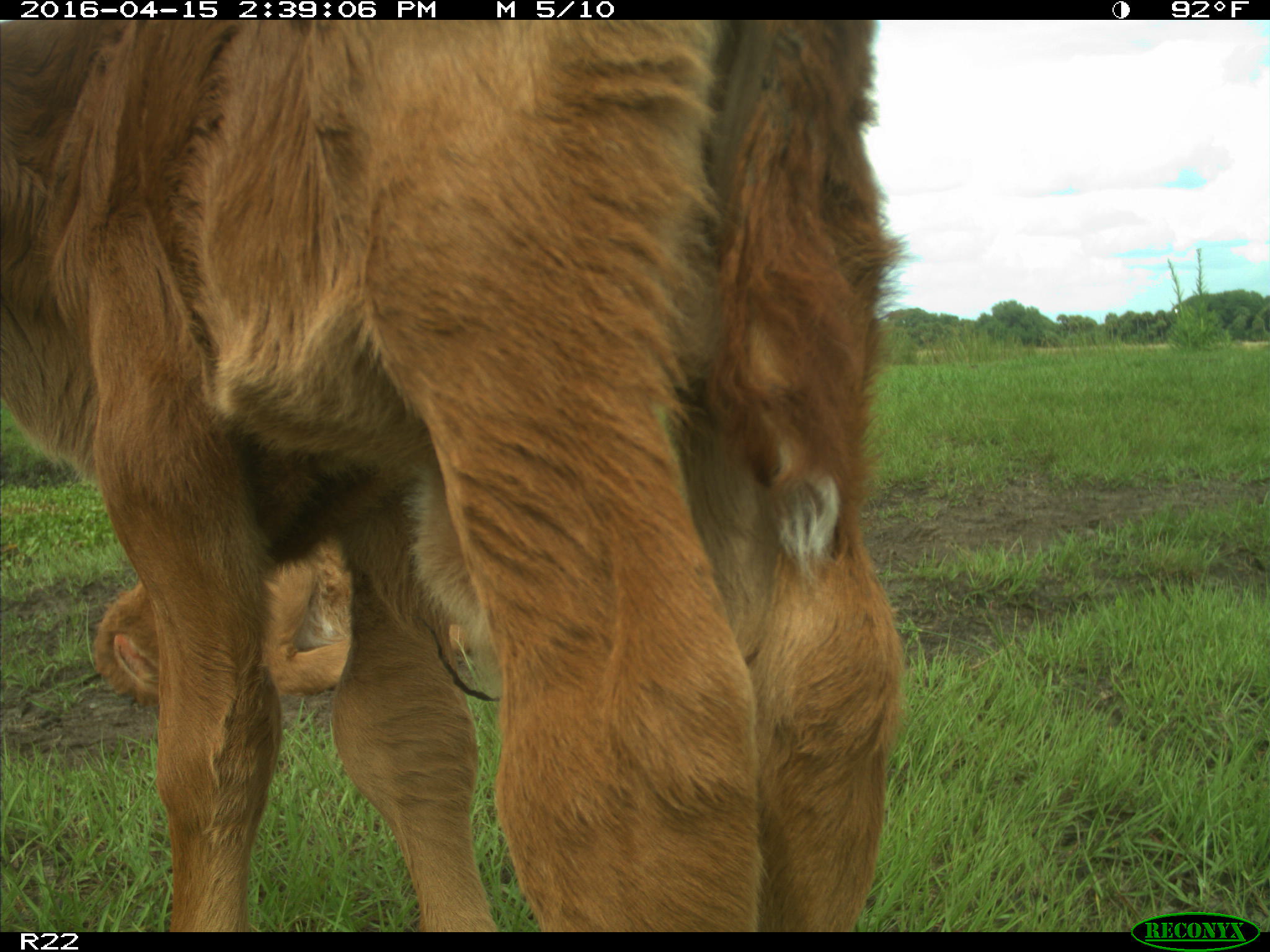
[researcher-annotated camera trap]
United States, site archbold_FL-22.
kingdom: Animalia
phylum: Chordata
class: Mammalia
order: Artiodactyla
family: Bovidae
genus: Bos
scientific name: Bos taurus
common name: domestic cow